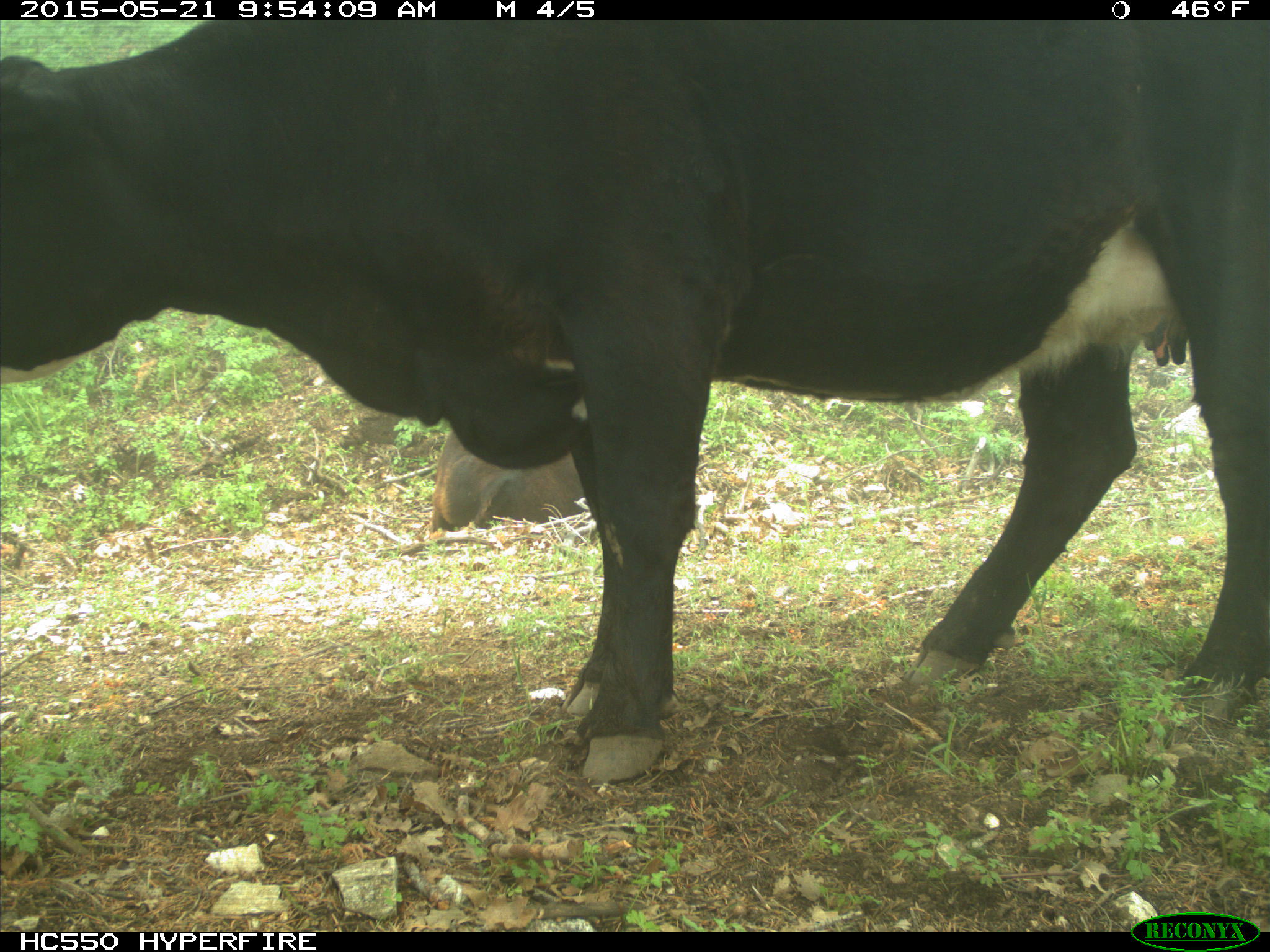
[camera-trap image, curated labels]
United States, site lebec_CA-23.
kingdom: Animalia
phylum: Chordata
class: Mammalia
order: Artiodactyla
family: Bovidae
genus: Bos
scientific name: Bos taurus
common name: domestic cow